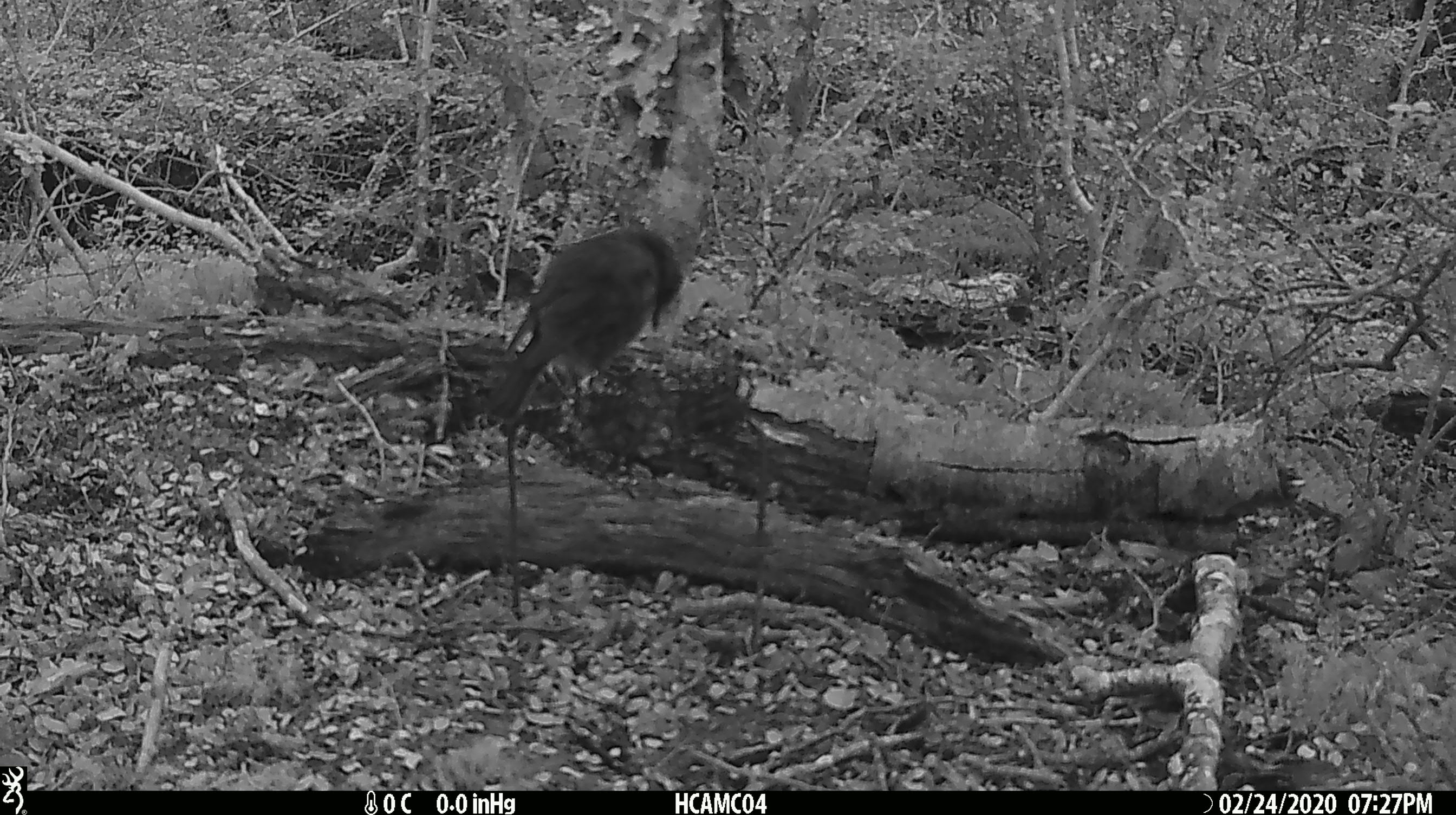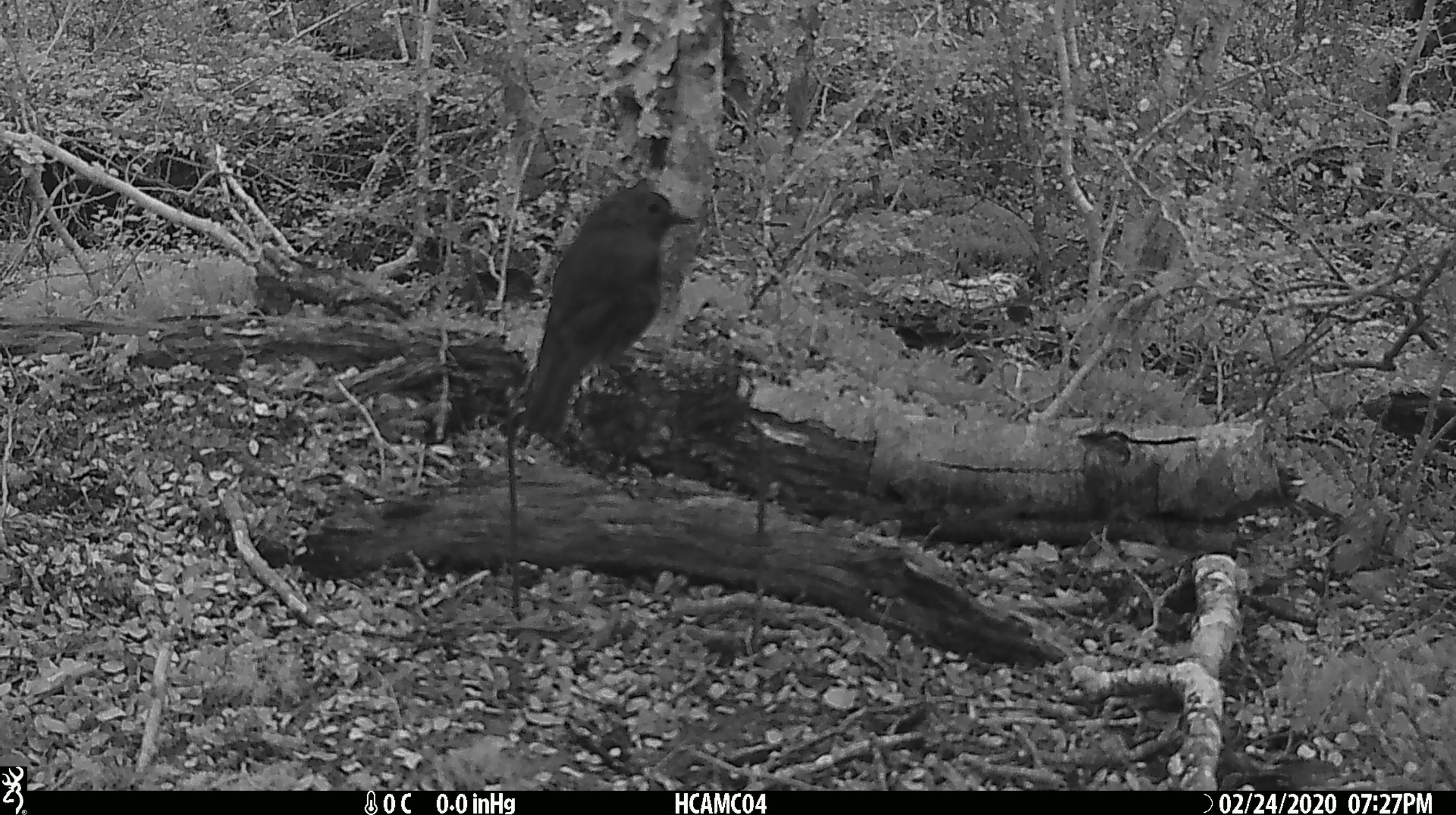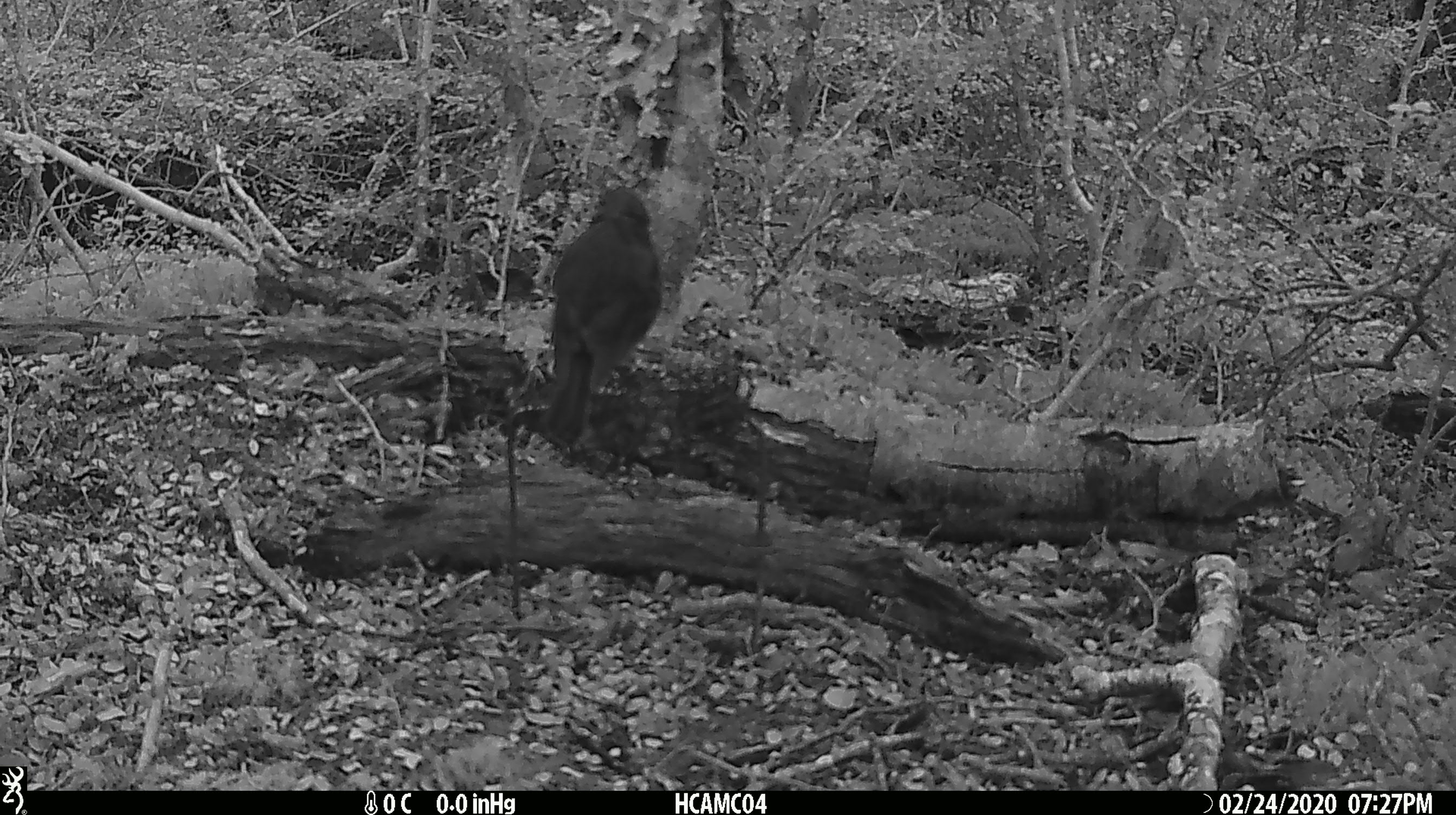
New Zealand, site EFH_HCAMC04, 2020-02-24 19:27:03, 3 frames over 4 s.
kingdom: Animalia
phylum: Chordata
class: Aves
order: Passeriformes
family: Petroicidae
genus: Petroica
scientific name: Petroica australis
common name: new zealand robin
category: robin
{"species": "robin (new zealand robin) (Petroica australis)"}